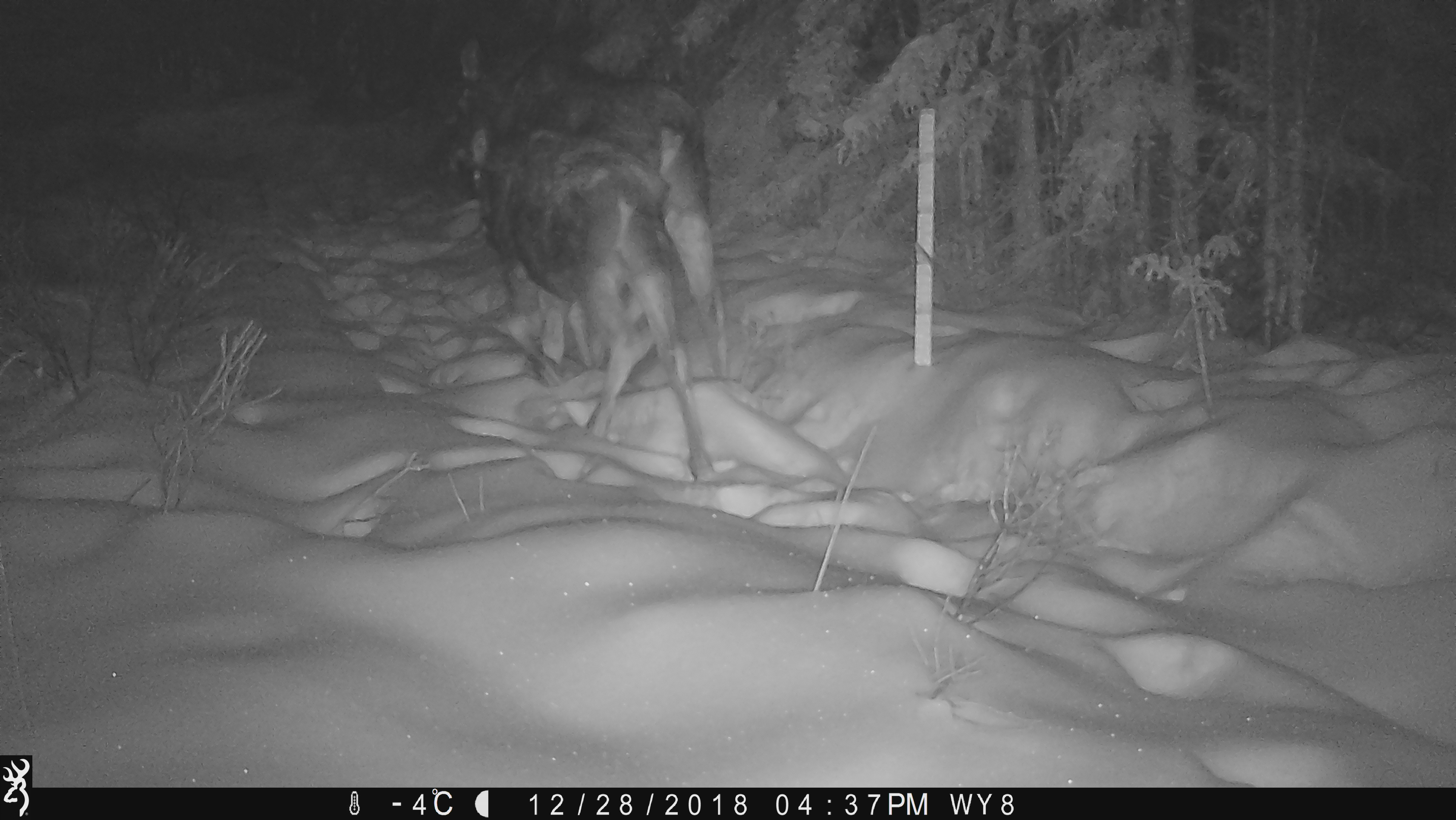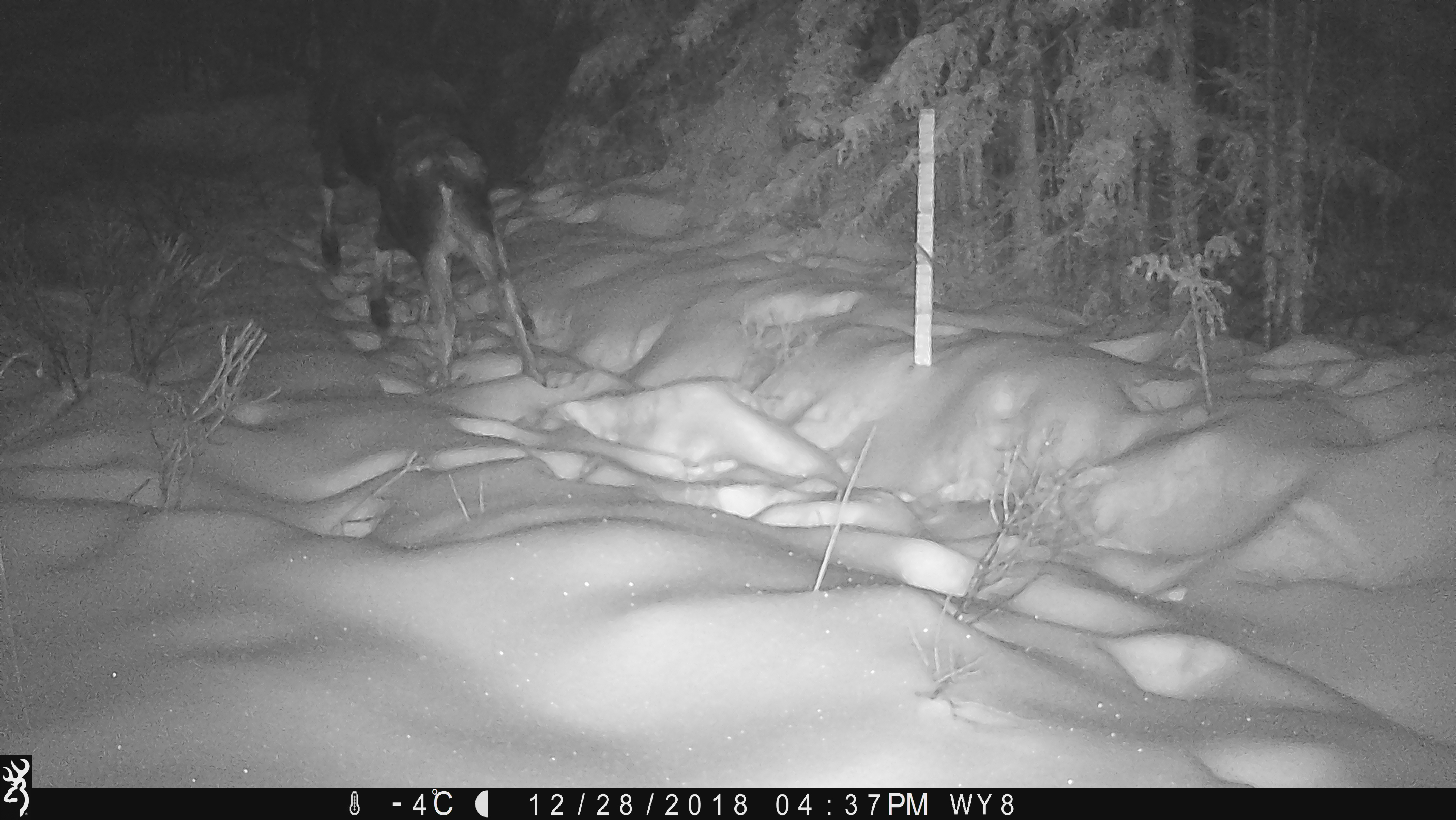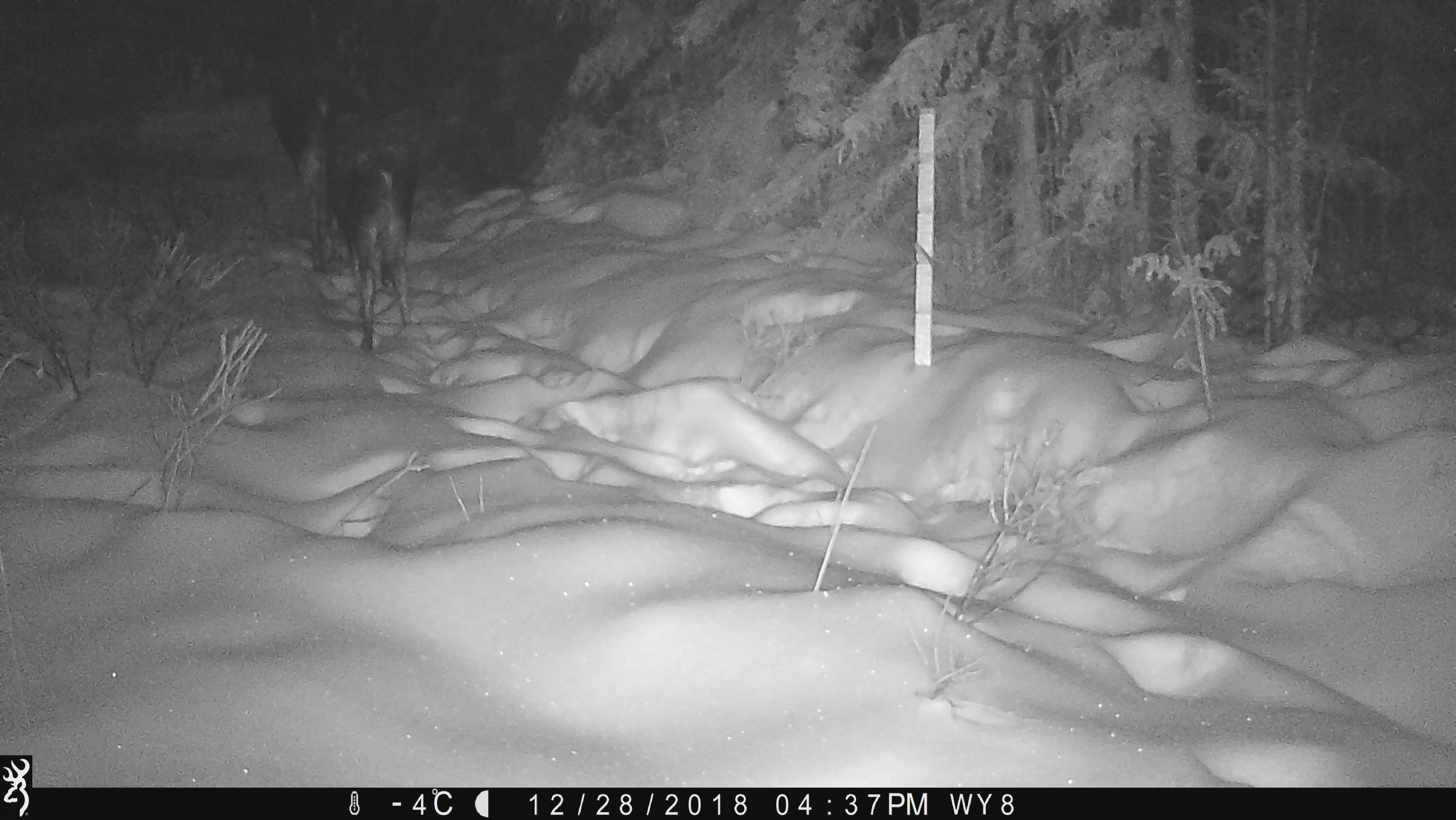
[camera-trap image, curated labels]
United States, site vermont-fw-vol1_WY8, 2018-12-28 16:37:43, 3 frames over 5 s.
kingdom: Animalia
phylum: Chordata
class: Mammalia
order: Artiodactyla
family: Cervidae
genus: Alces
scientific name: Alces alces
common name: moose